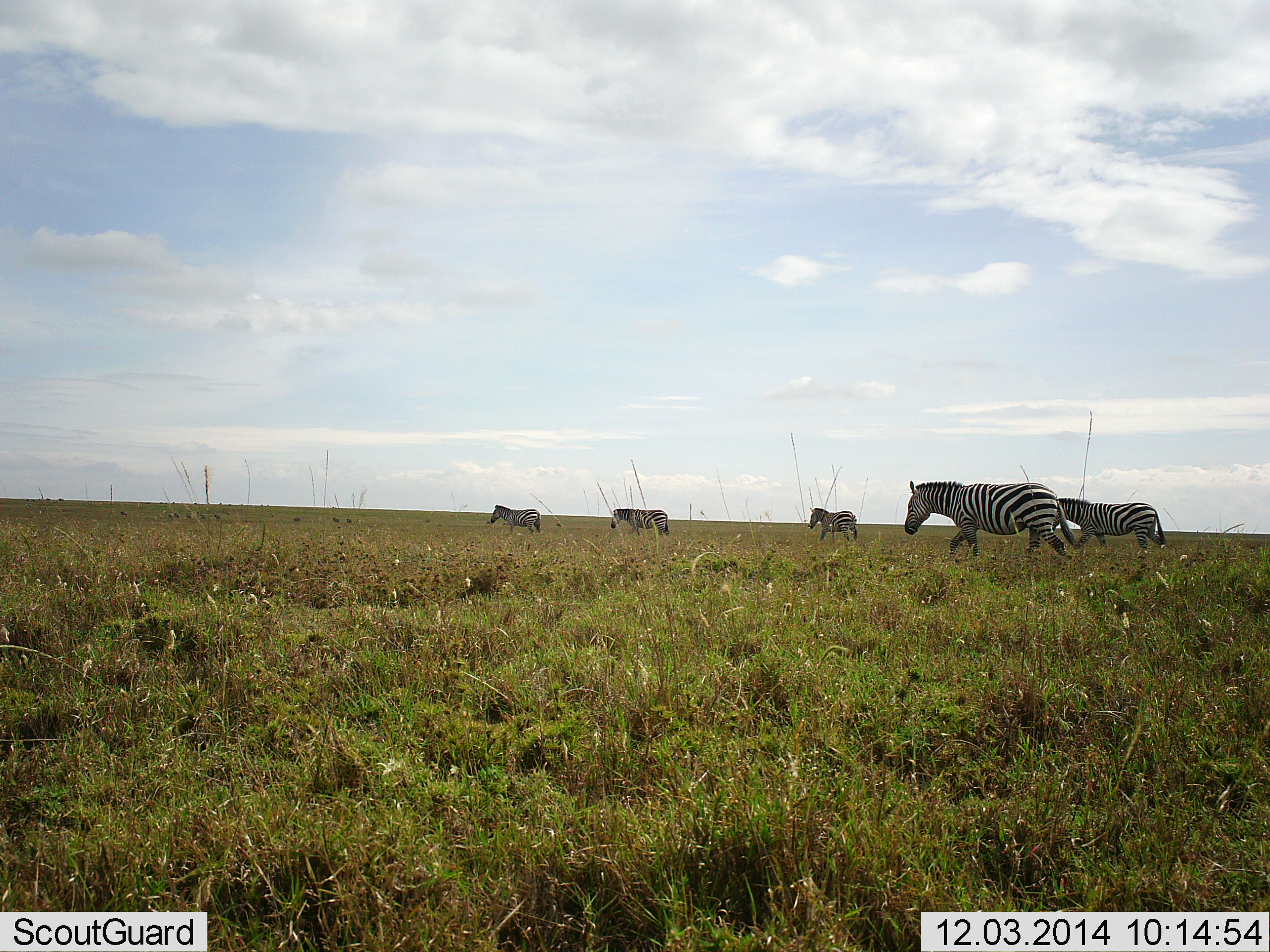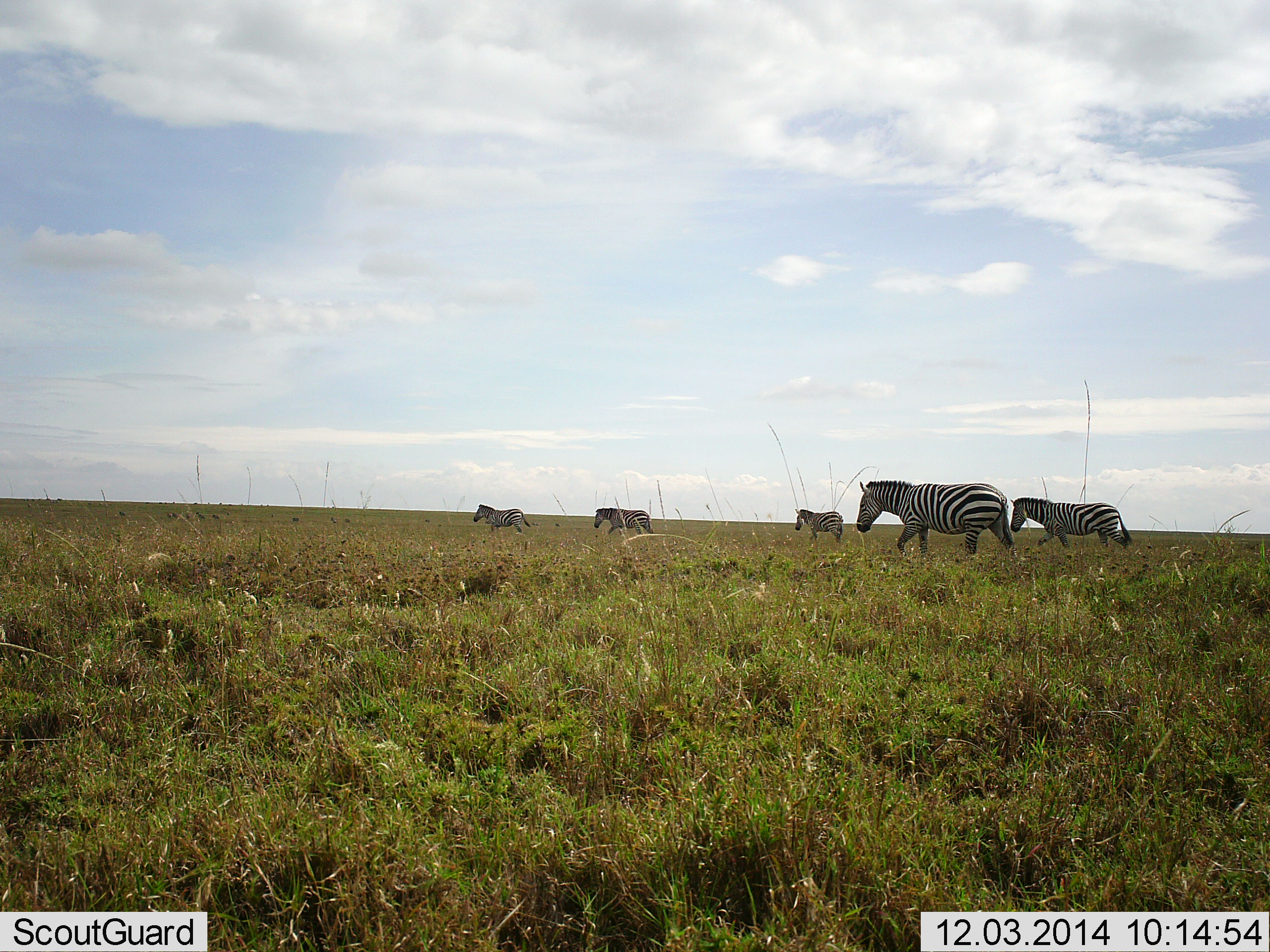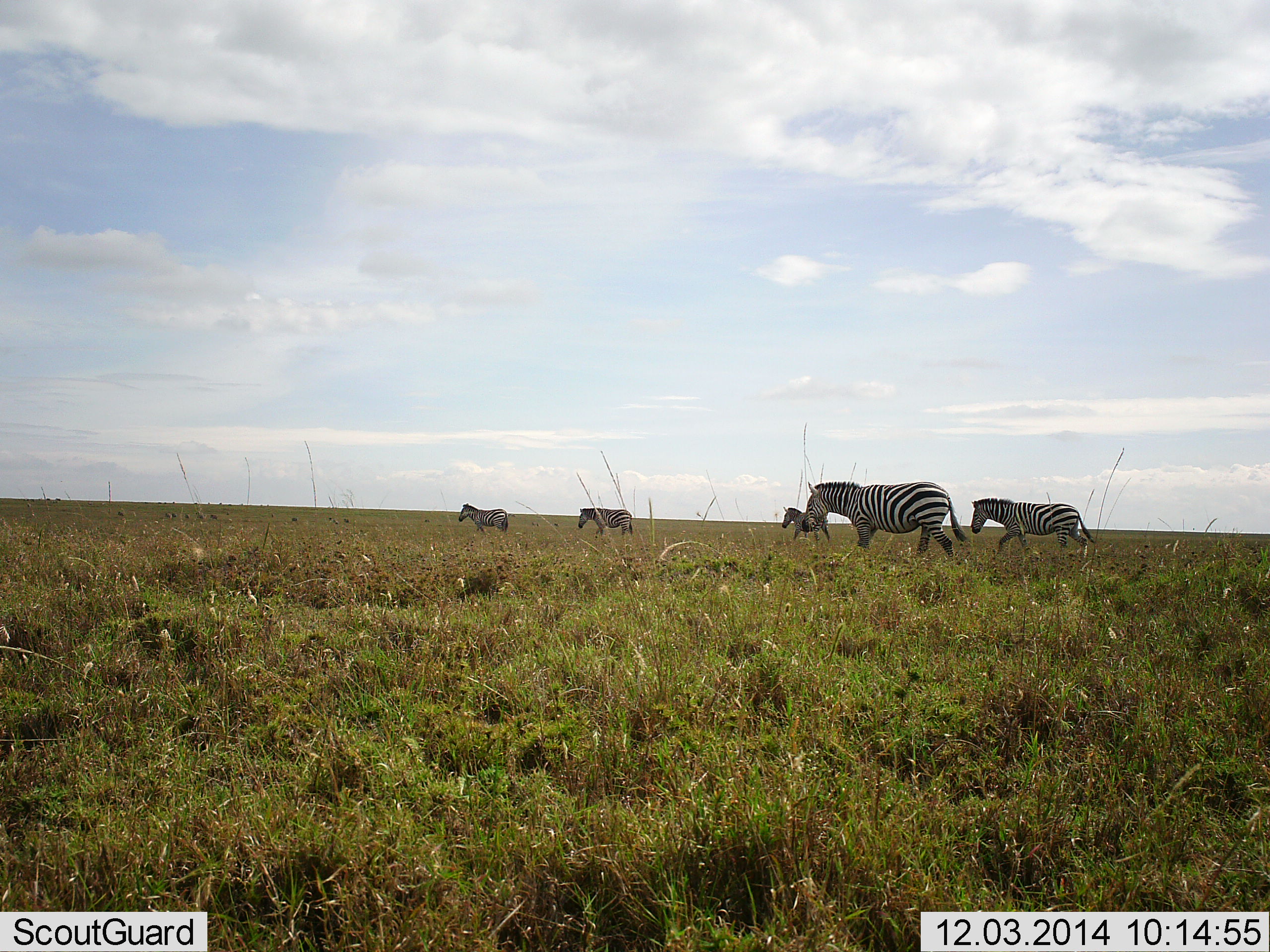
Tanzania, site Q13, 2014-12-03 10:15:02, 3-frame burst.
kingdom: Animalia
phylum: Chordata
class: Mammalia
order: Perissodactyla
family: Equidae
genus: Equus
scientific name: Equus quagga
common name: plains zebra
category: zebra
Zebra (plains zebra) (Equus quagga), count 5. Behavior (volunteer vote fractions): standing 0%, resting 0%, moving 100%, interacting 0%. Young present (vote fraction): 0%. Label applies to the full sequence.